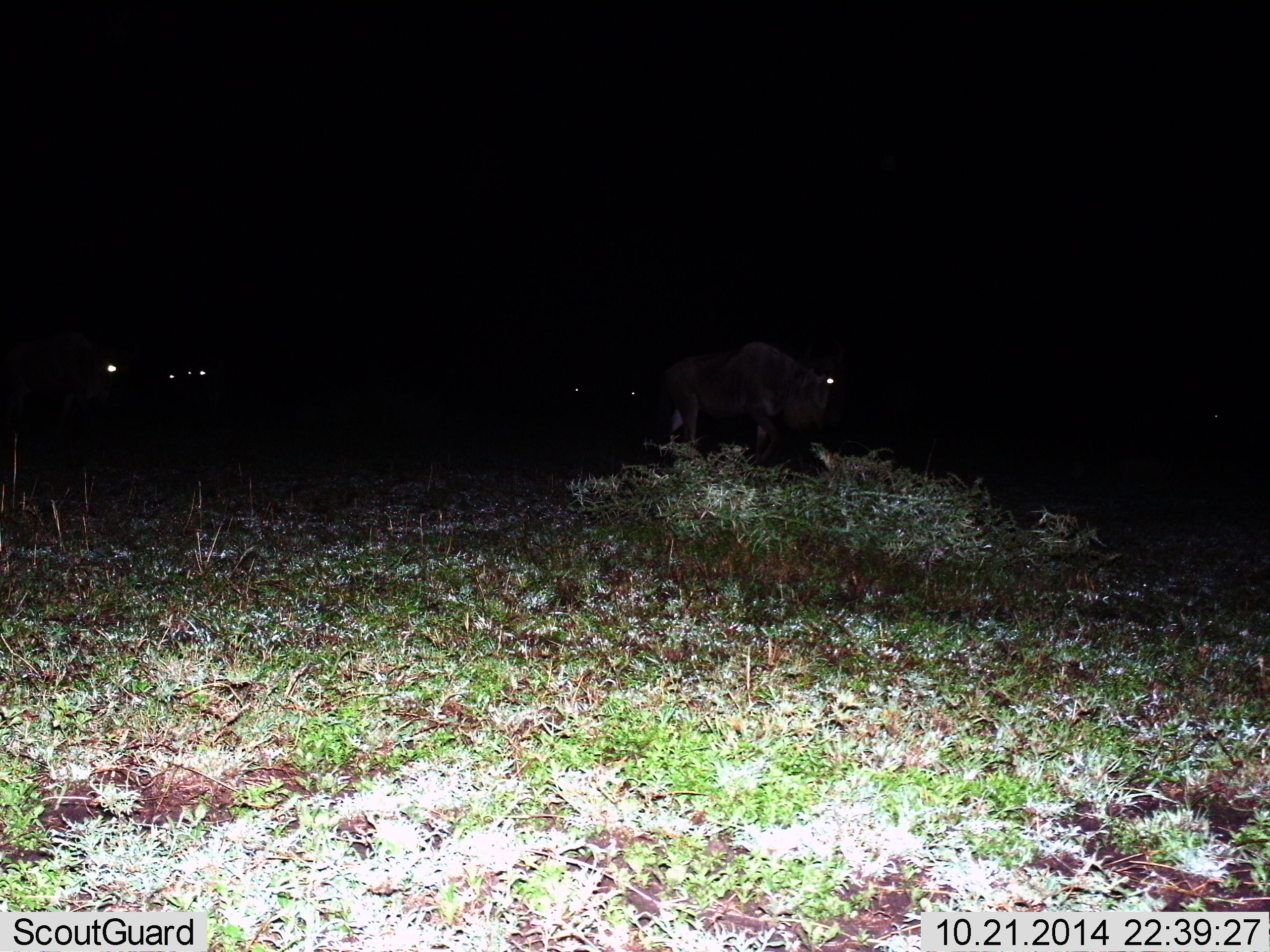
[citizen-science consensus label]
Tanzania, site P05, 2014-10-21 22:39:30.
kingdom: Animalia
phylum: Chordata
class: Mammalia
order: Artiodactyla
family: Bovidae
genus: Connochaetes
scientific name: Connochaetes taurinus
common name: blue wildebeest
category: wildebeest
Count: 2.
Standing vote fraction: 50%.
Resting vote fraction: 0%.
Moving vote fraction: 50%.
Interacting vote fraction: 0%.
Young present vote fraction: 0%.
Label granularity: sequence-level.